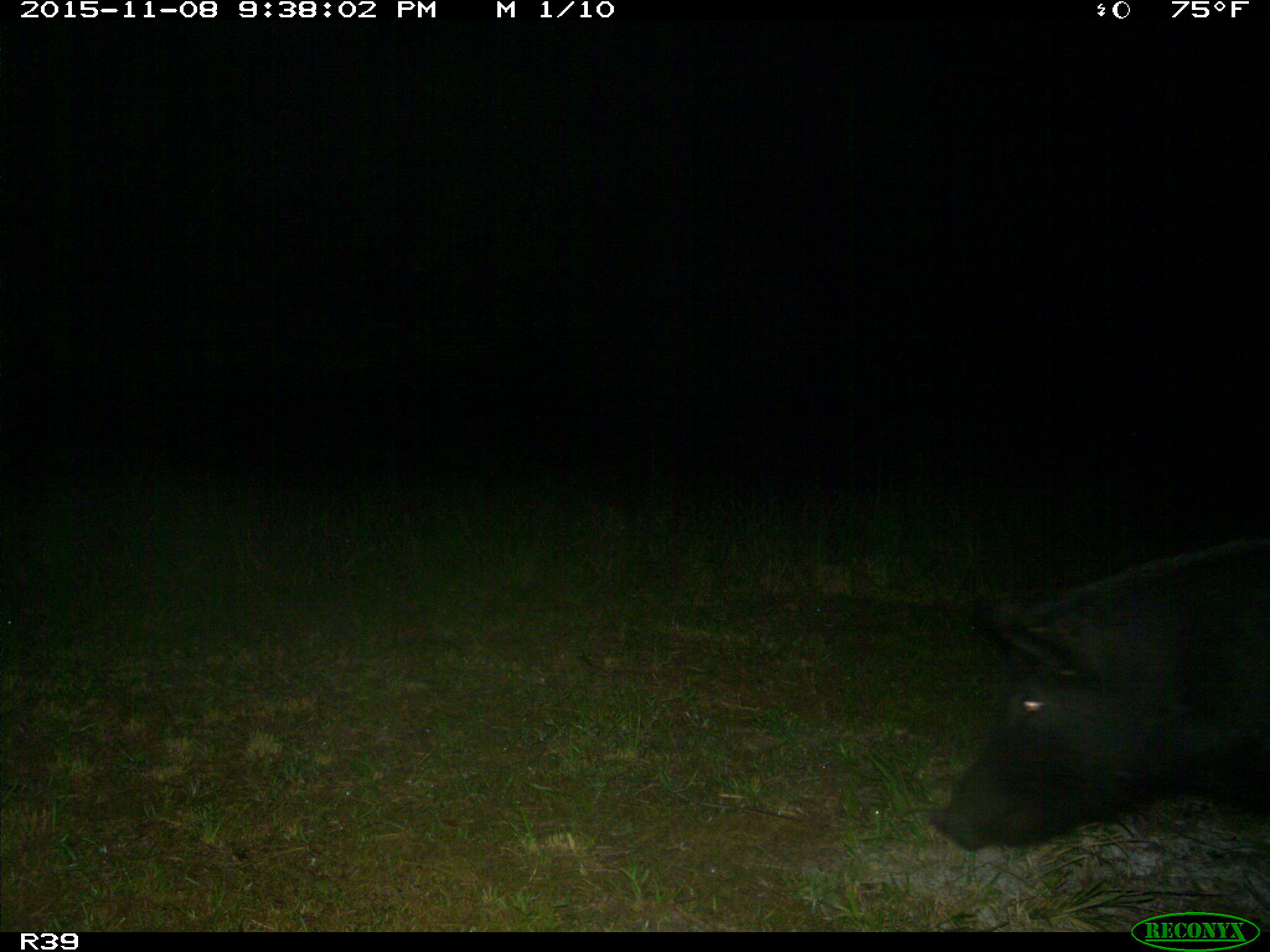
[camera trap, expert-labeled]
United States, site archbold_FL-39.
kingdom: Animalia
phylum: Chordata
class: Mammalia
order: Artiodactyla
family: Suidae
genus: Sus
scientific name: Sus scrofa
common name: wild boar